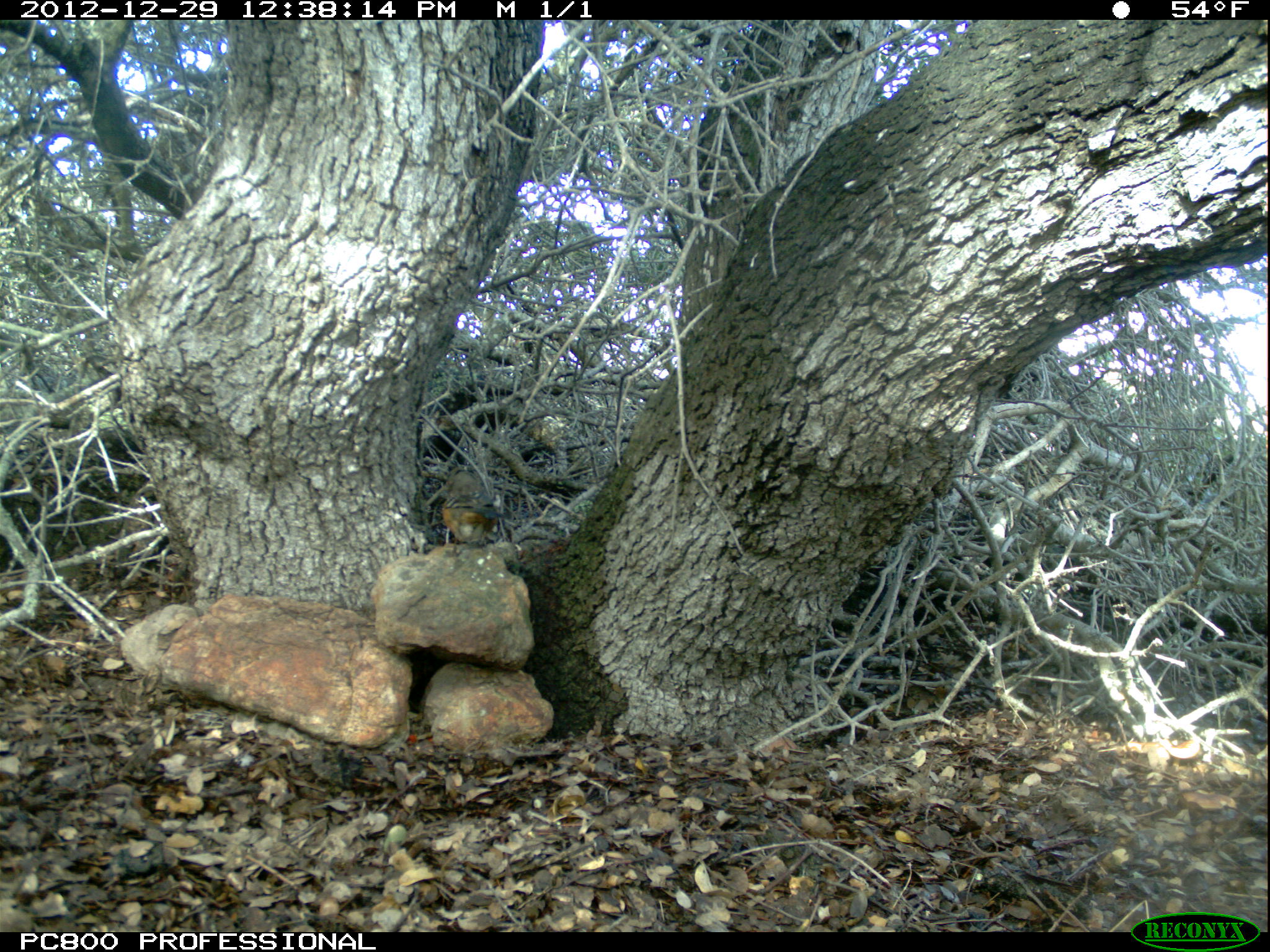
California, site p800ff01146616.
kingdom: Animalia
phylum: Chordata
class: Aves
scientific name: Aves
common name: bird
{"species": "bird (Aves)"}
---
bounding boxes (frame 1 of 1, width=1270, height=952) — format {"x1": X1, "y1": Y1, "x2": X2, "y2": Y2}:
bird: {"x1": 441, "y1": 469, "x2": 515, "y2": 558}